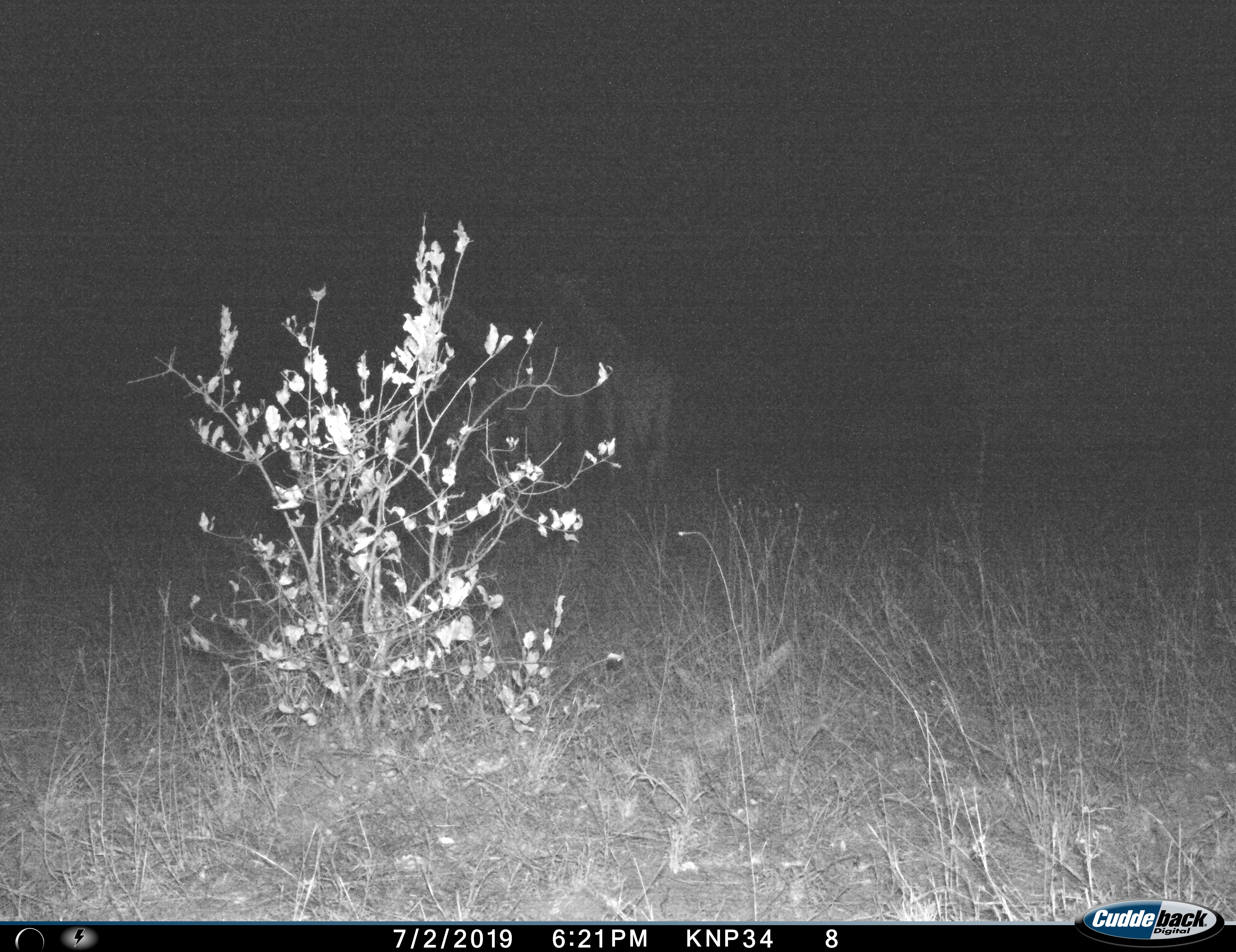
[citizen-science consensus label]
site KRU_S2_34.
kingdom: Animalia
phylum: Chordata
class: Mammalia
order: Artiodactyla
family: Giraffidae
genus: Giraffa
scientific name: Giraffa camelopardalis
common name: giraffe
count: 2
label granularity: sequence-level